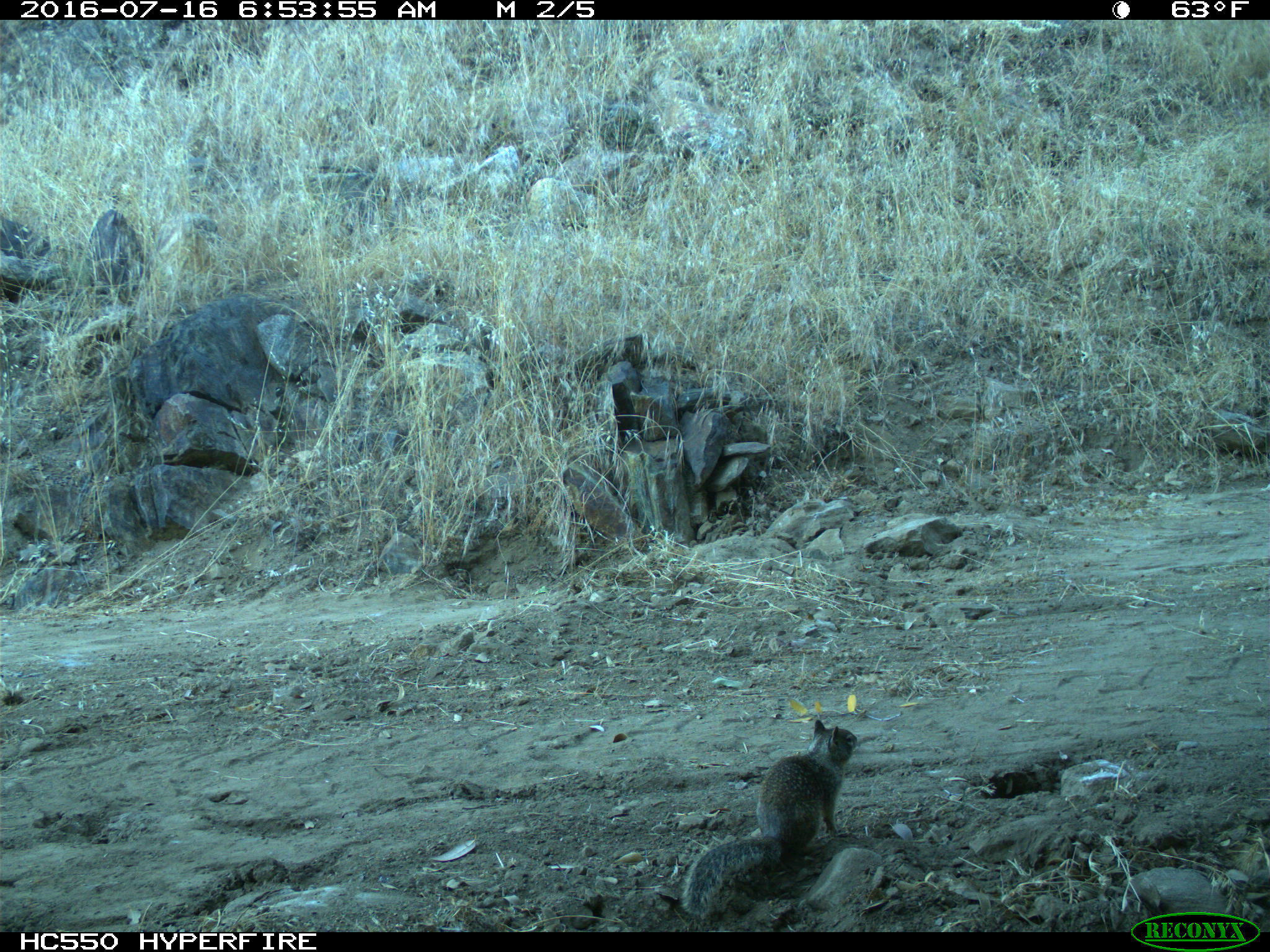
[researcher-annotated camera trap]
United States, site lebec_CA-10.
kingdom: Animalia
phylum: Chordata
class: Mammalia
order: Rodentia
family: Sciuridae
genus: Otospermophilus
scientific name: Otospermophilus beecheyi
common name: california ground squirrel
Otospermophilus beecheyi (california ground squirrel).